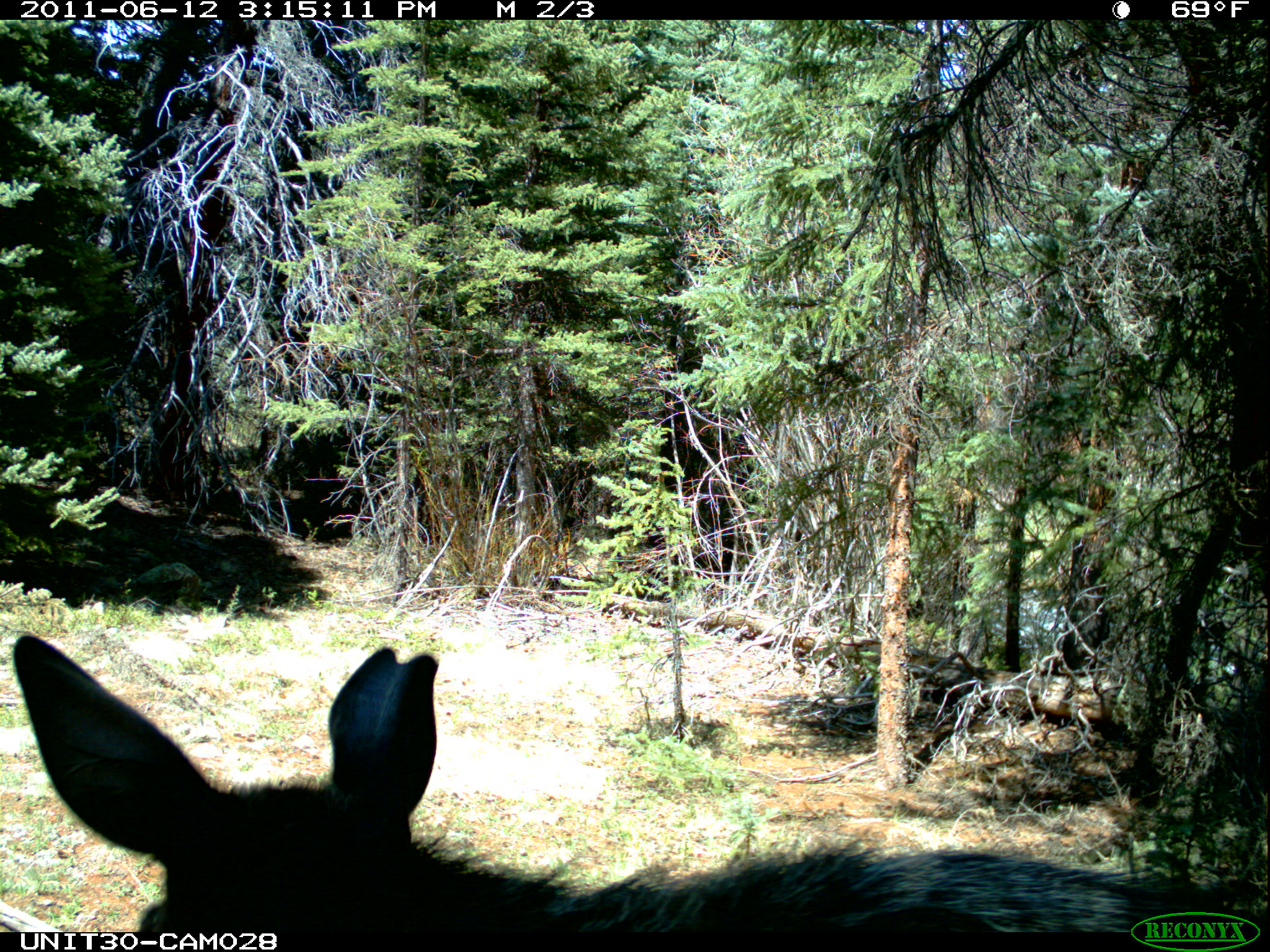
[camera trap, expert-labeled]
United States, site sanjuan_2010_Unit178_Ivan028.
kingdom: Animalia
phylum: Chordata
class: Mammalia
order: Artiodactyla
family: Cervidae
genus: Alces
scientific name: Alces alces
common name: moose